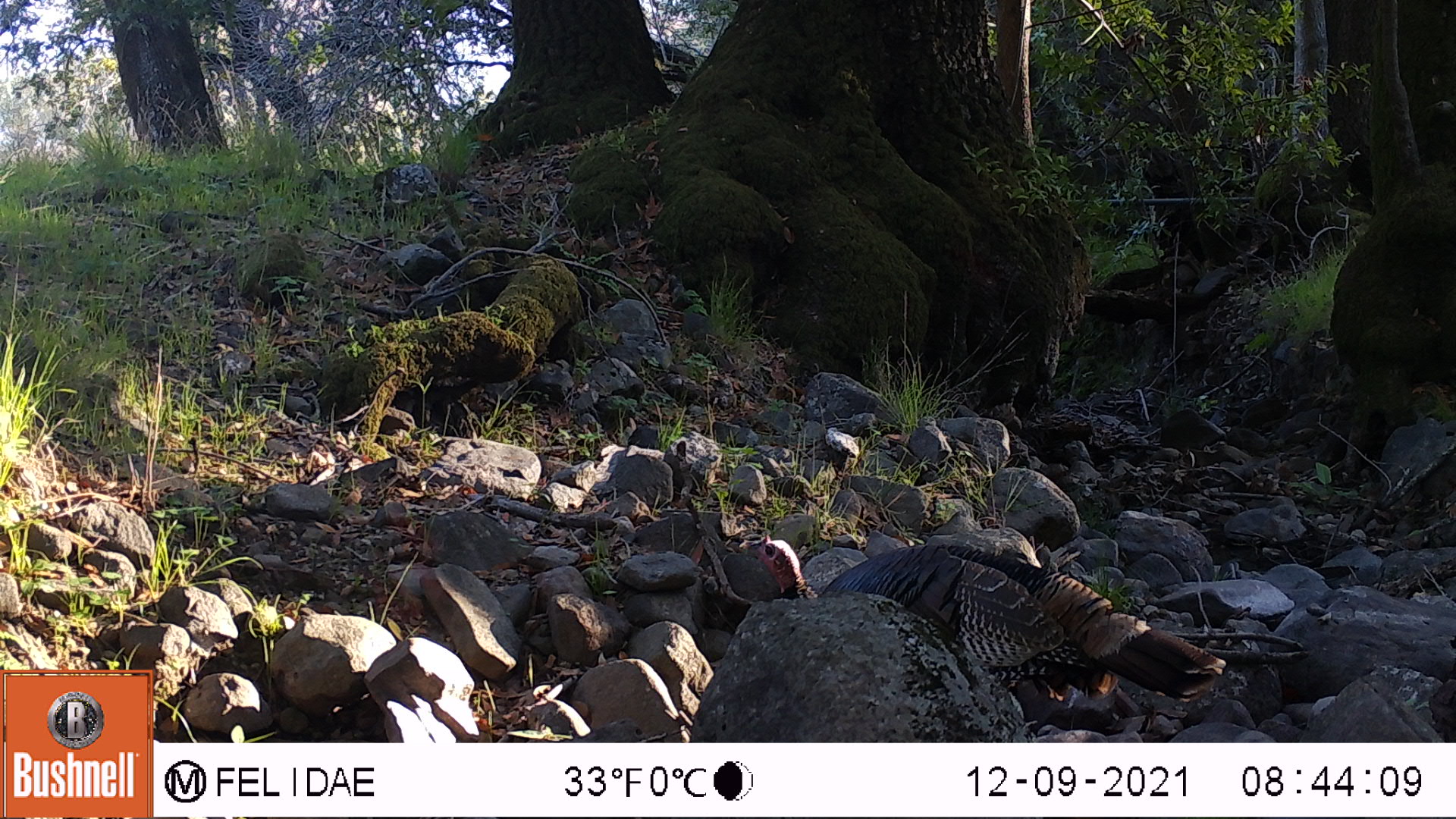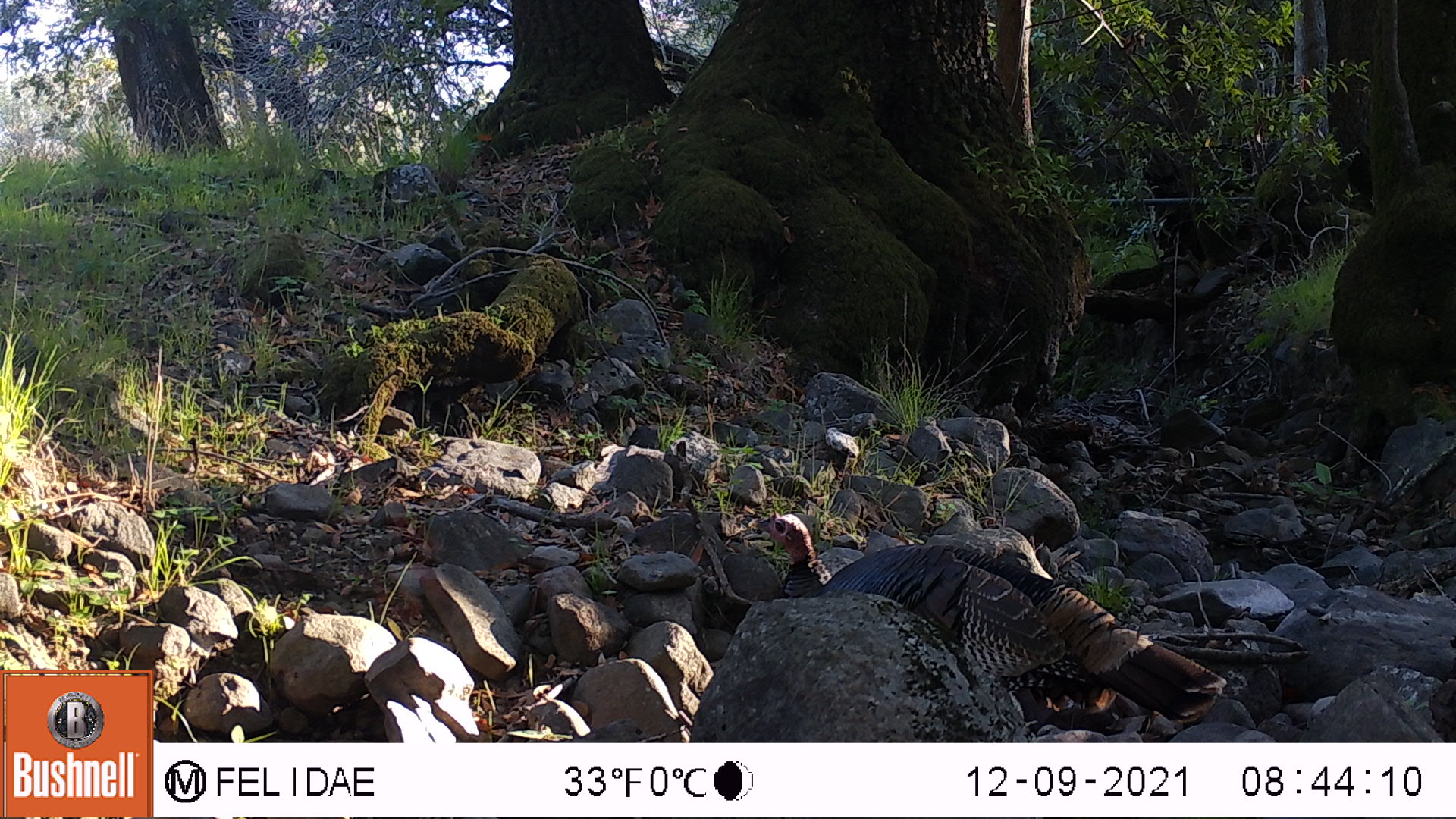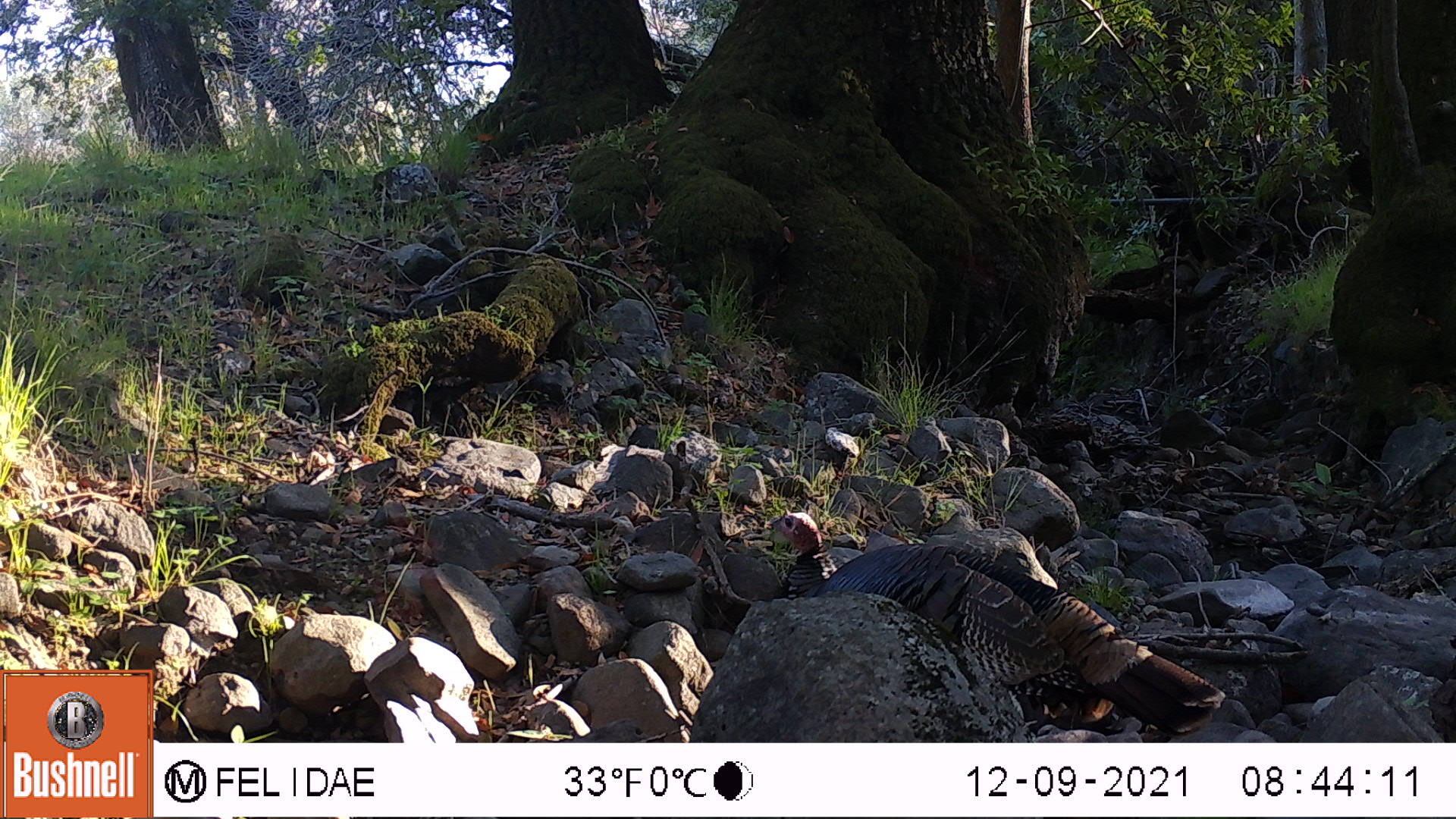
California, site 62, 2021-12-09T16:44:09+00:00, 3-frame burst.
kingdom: Animalia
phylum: Chordata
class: Aves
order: Galliformes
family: Phasianidae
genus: Meleagris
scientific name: Meleagris gallopavo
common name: turkey